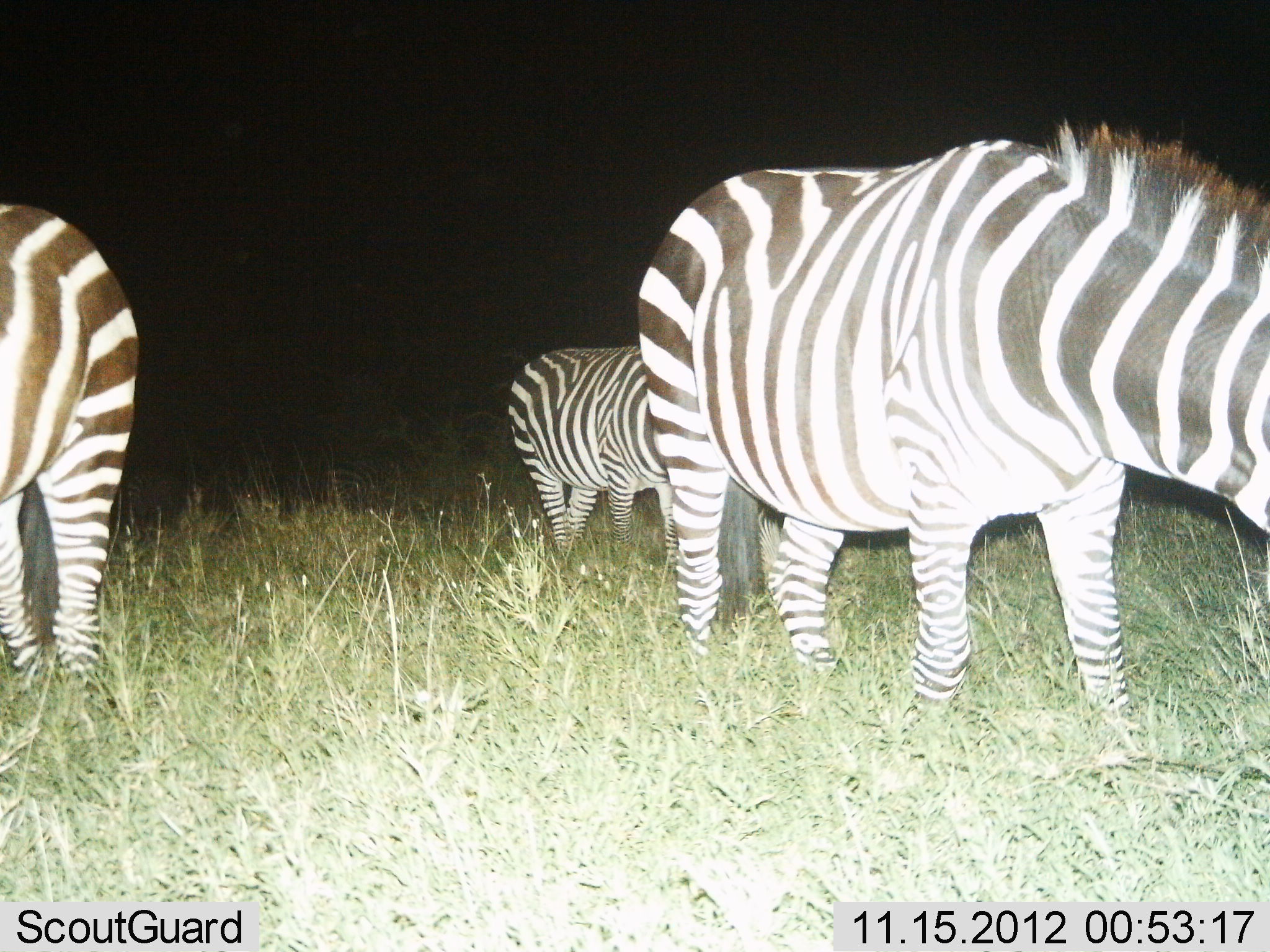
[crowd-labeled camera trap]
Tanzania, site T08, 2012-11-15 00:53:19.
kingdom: Animalia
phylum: Chordata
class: Mammalia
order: Perissodactyla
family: Equidae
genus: Equus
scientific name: Equus quagga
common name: plains zebra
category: zebra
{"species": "zebra (plains zebra) (Equus quagga)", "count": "3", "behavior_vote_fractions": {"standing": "30%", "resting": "0%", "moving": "10%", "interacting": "0%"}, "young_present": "30%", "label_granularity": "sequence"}